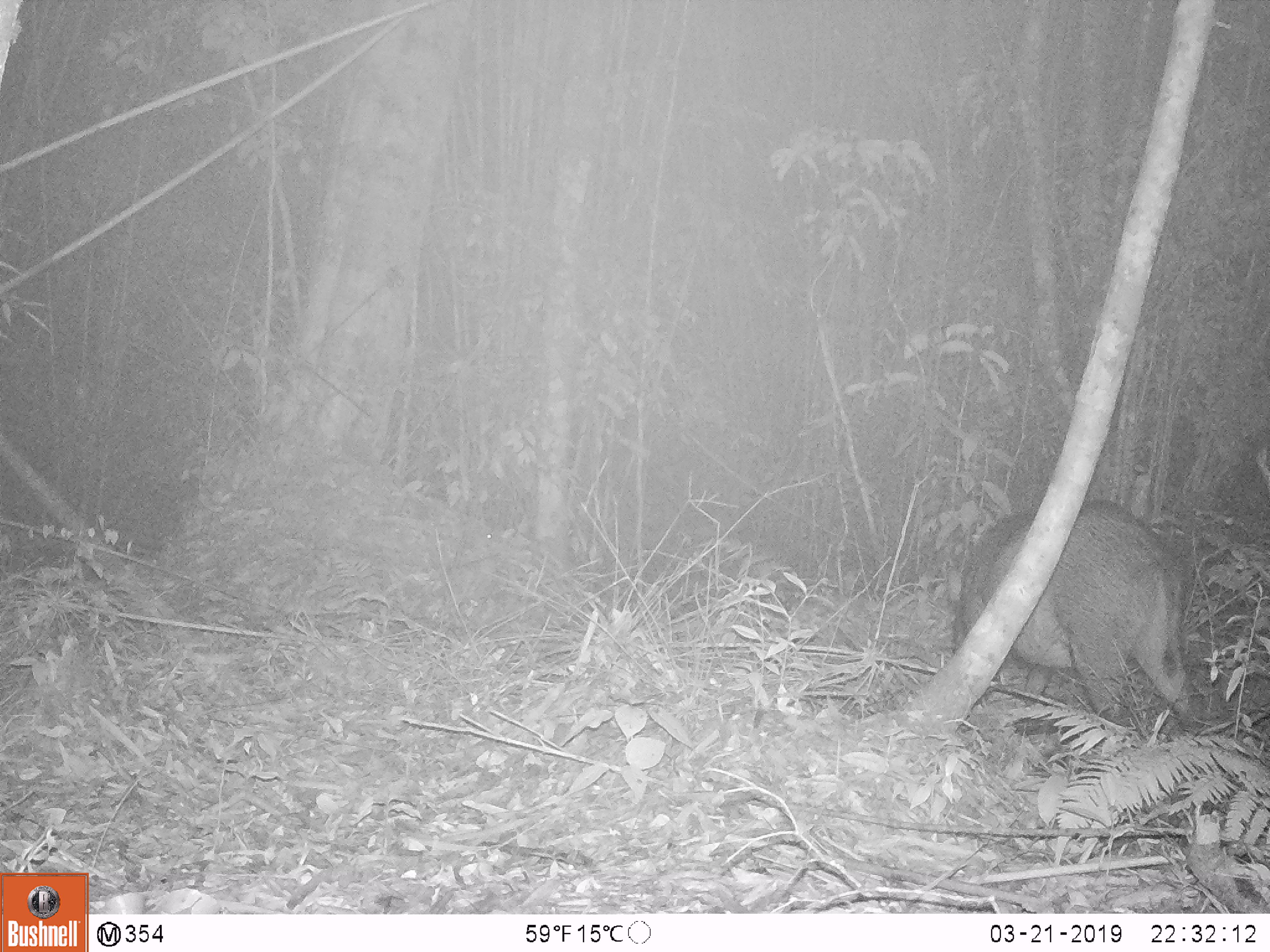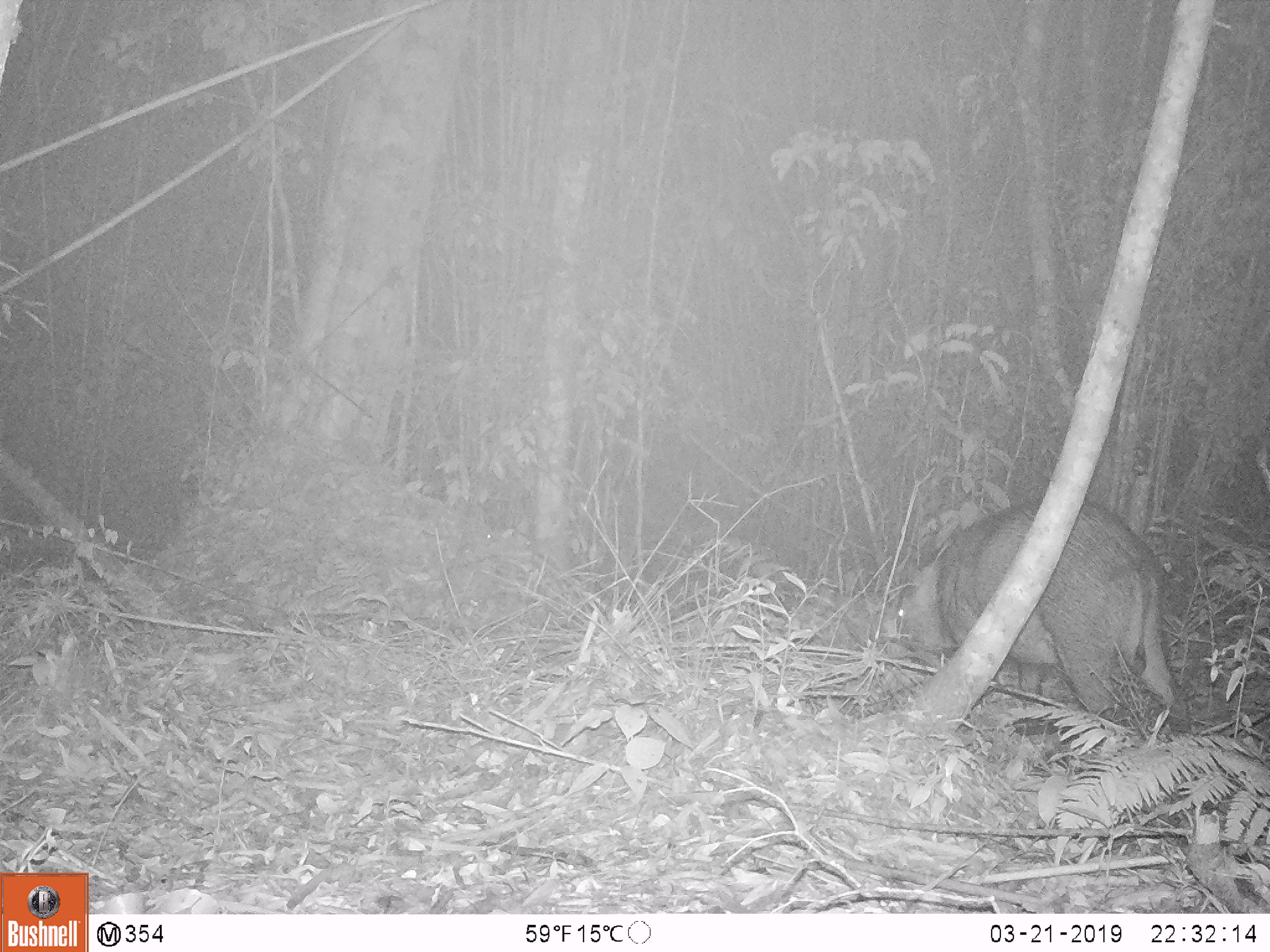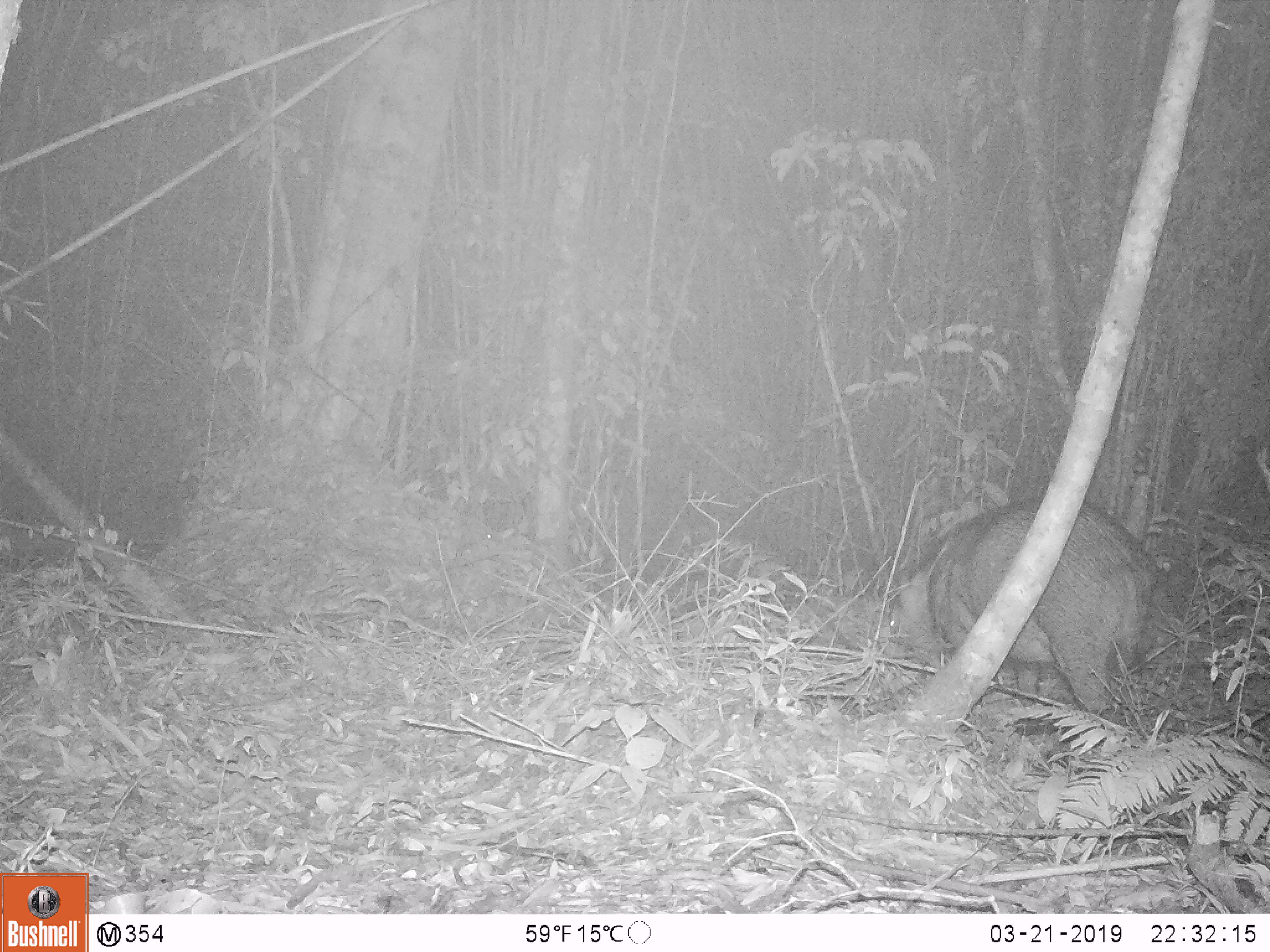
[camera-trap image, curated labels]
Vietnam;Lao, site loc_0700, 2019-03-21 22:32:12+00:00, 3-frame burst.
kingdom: Animalia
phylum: Chordata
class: Mammalia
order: Artiodactyla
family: Suidae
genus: Sus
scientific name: Sus scrofa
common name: eurasian wild pig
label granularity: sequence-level